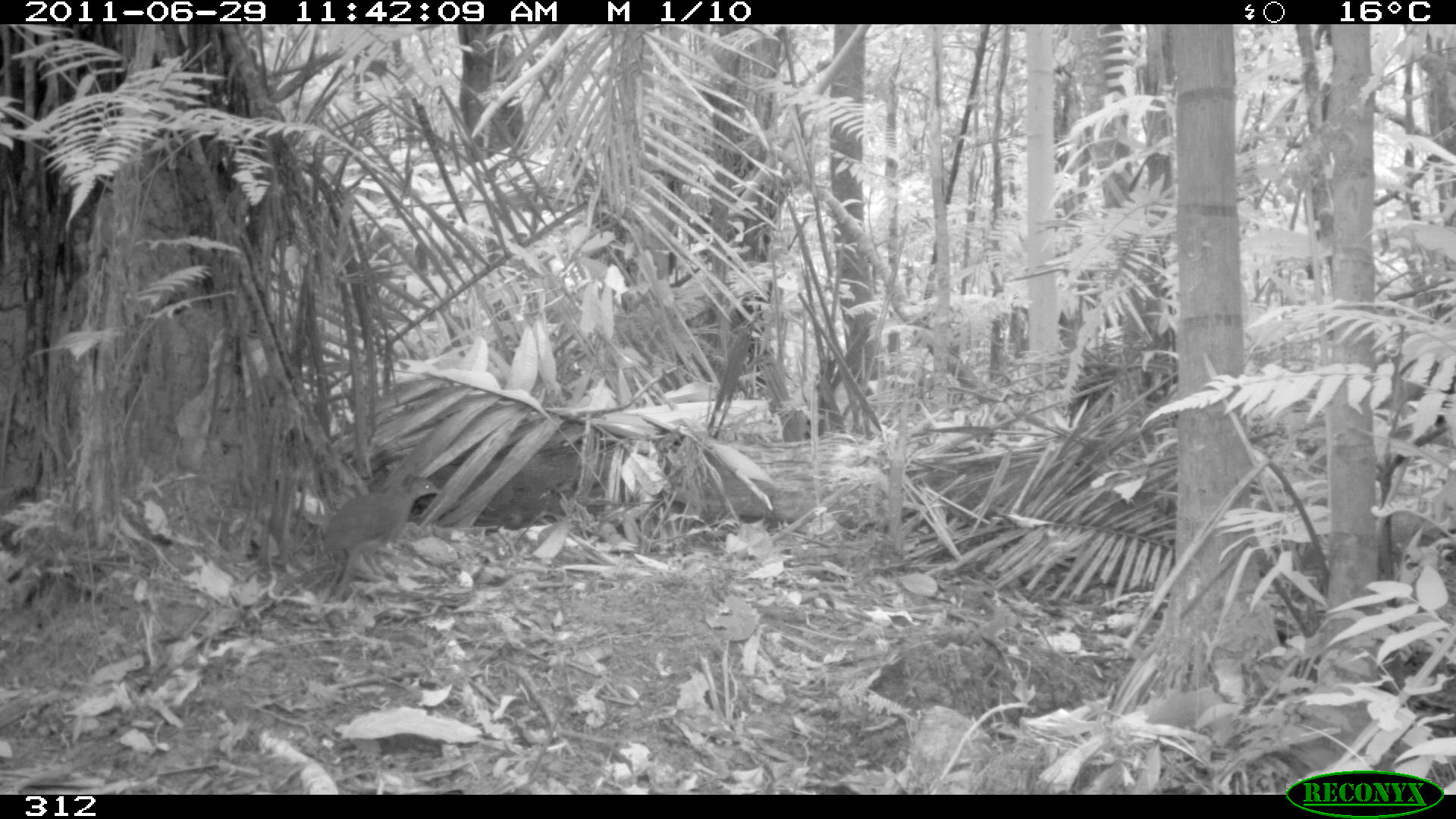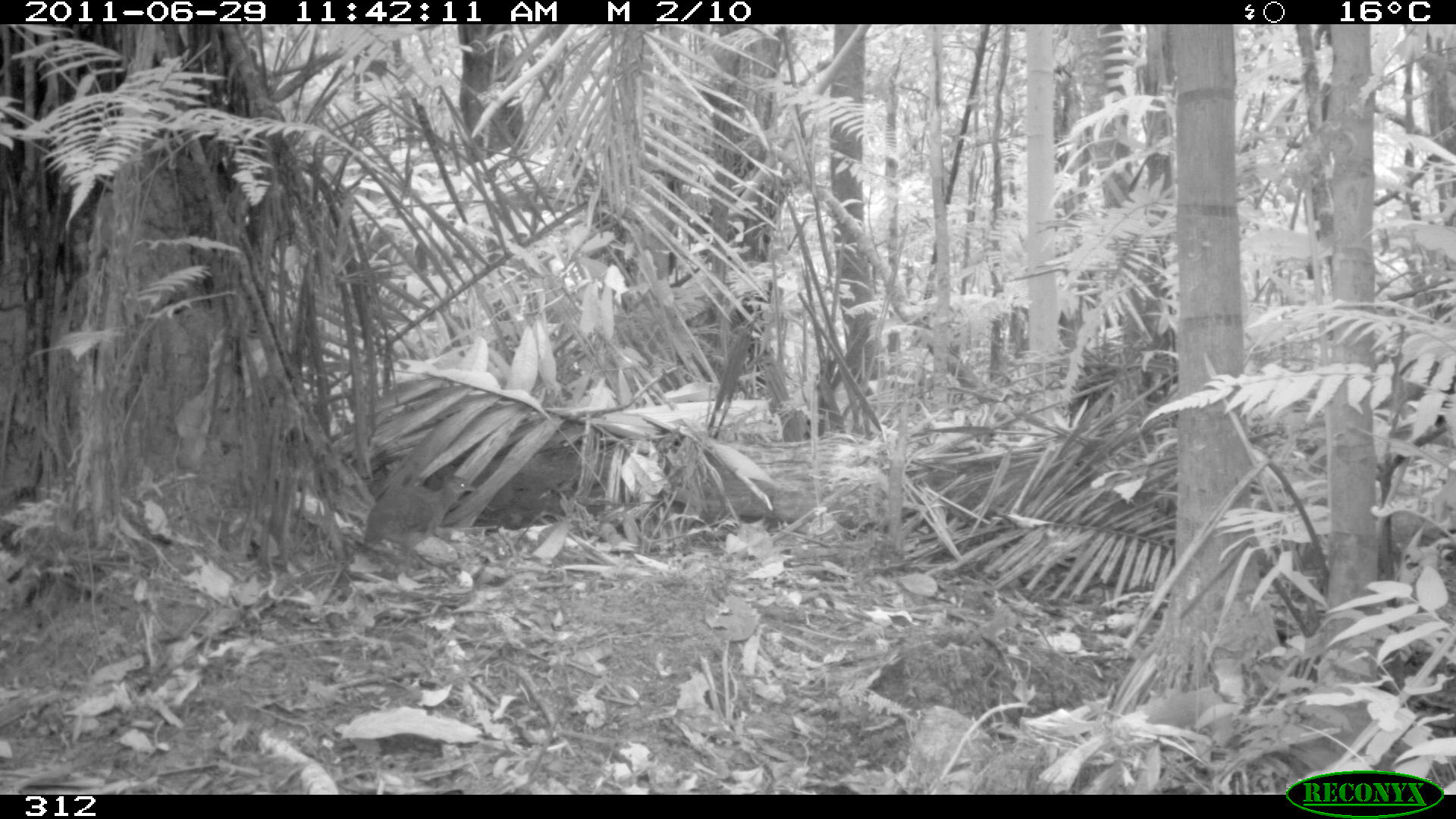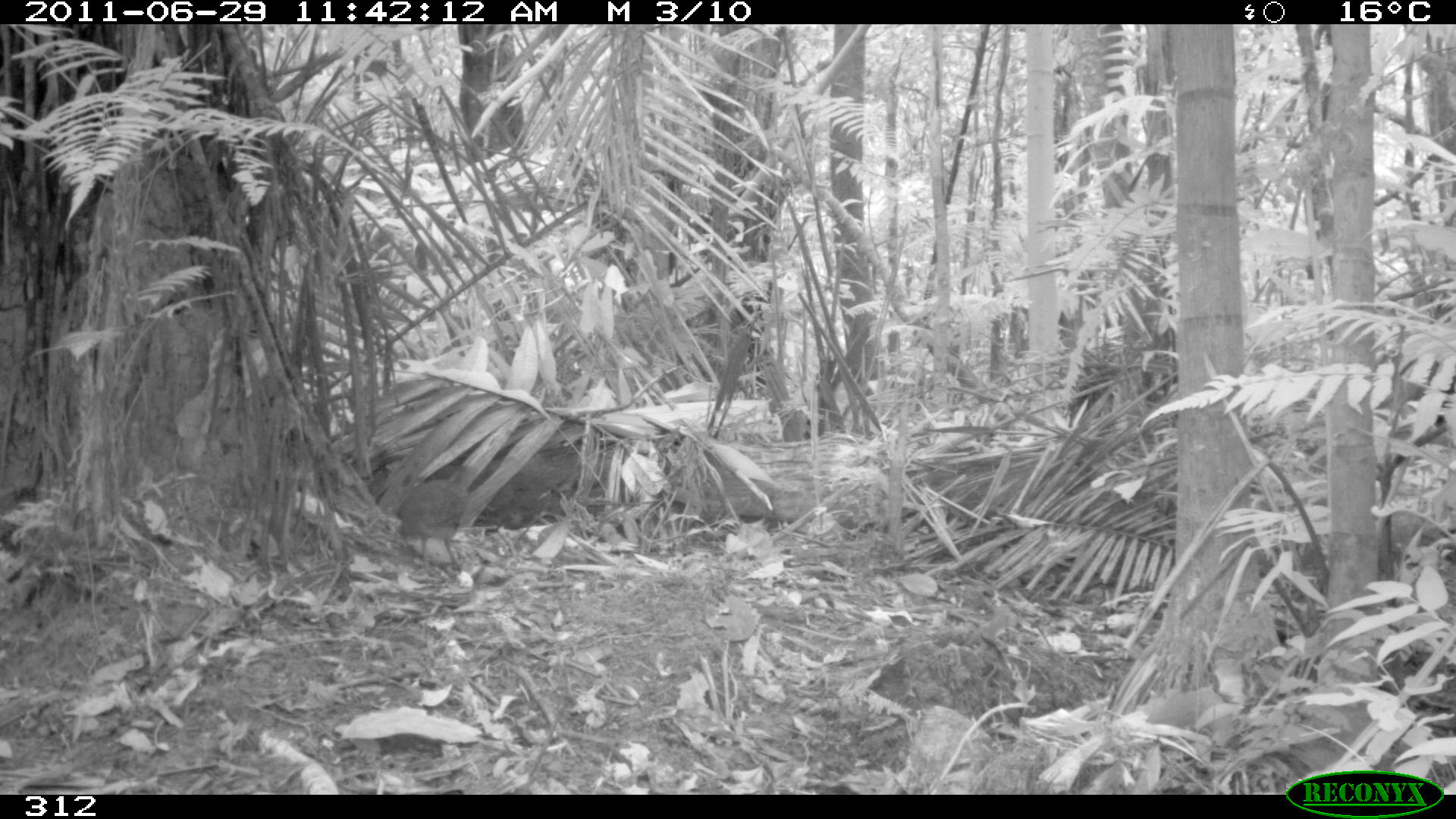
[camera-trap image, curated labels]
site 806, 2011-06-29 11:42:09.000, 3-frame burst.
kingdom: Animalia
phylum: Chordata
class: Aves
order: Galliformes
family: Phasianidae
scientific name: Phasianidae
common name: quails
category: quail